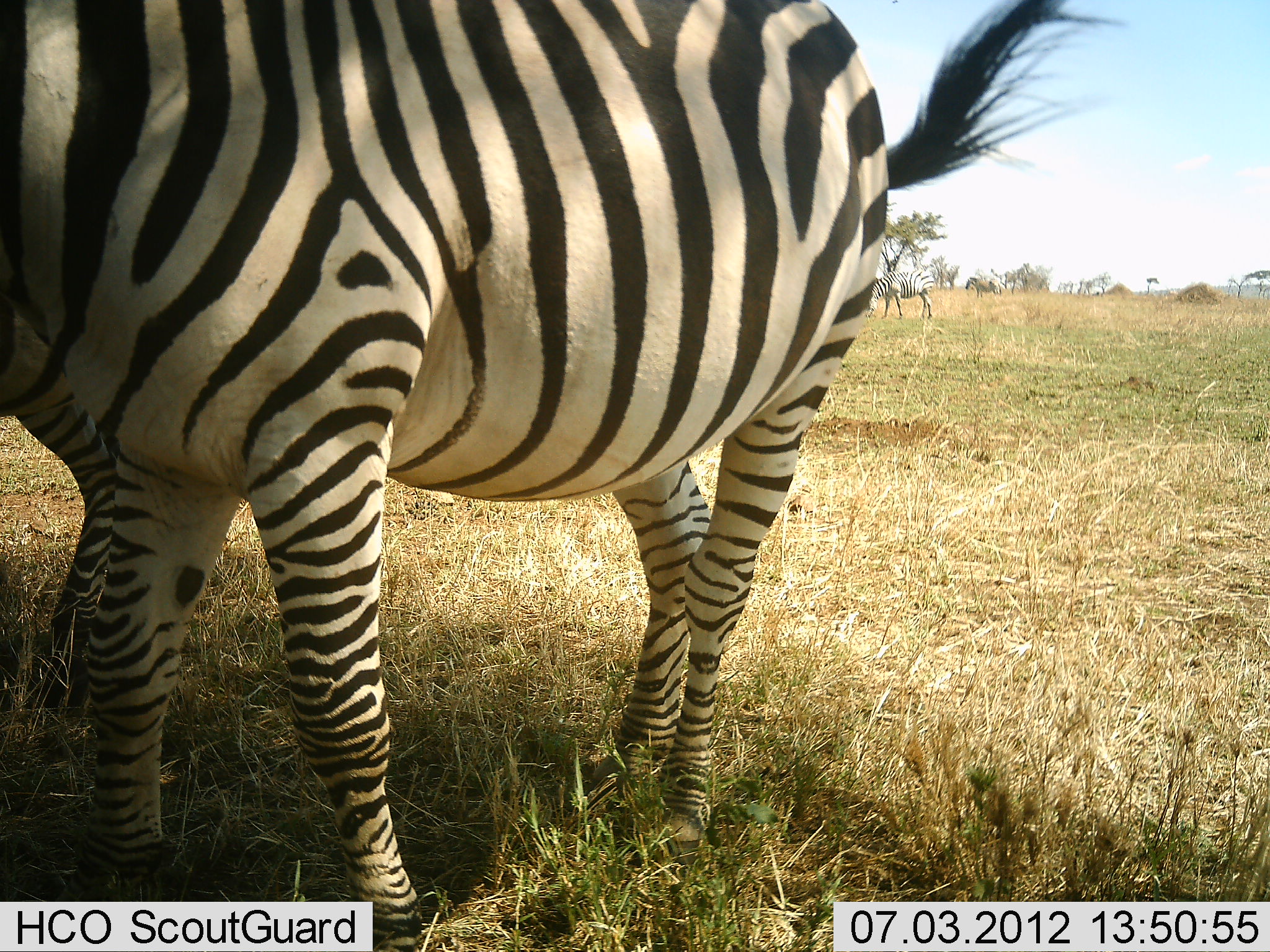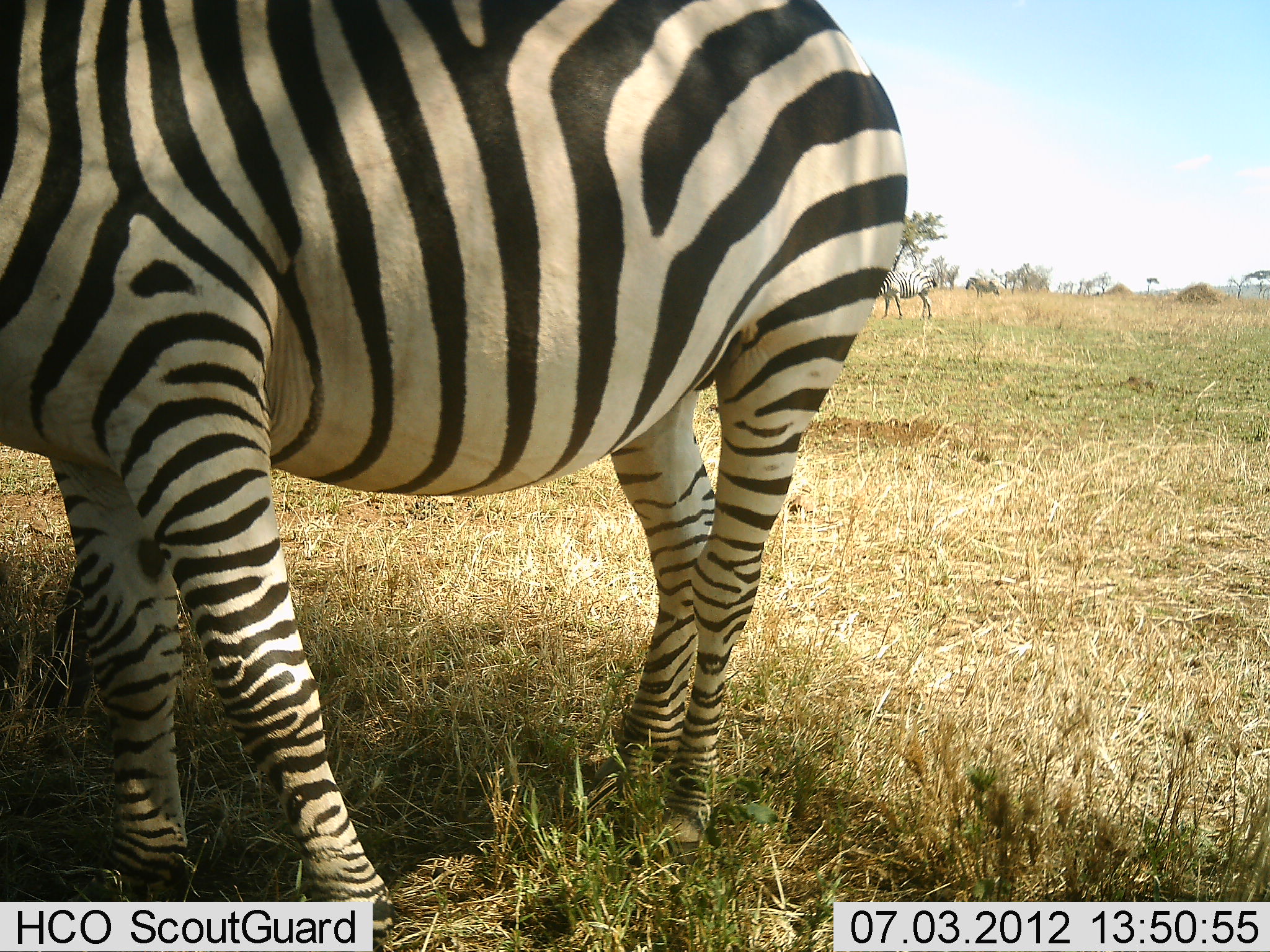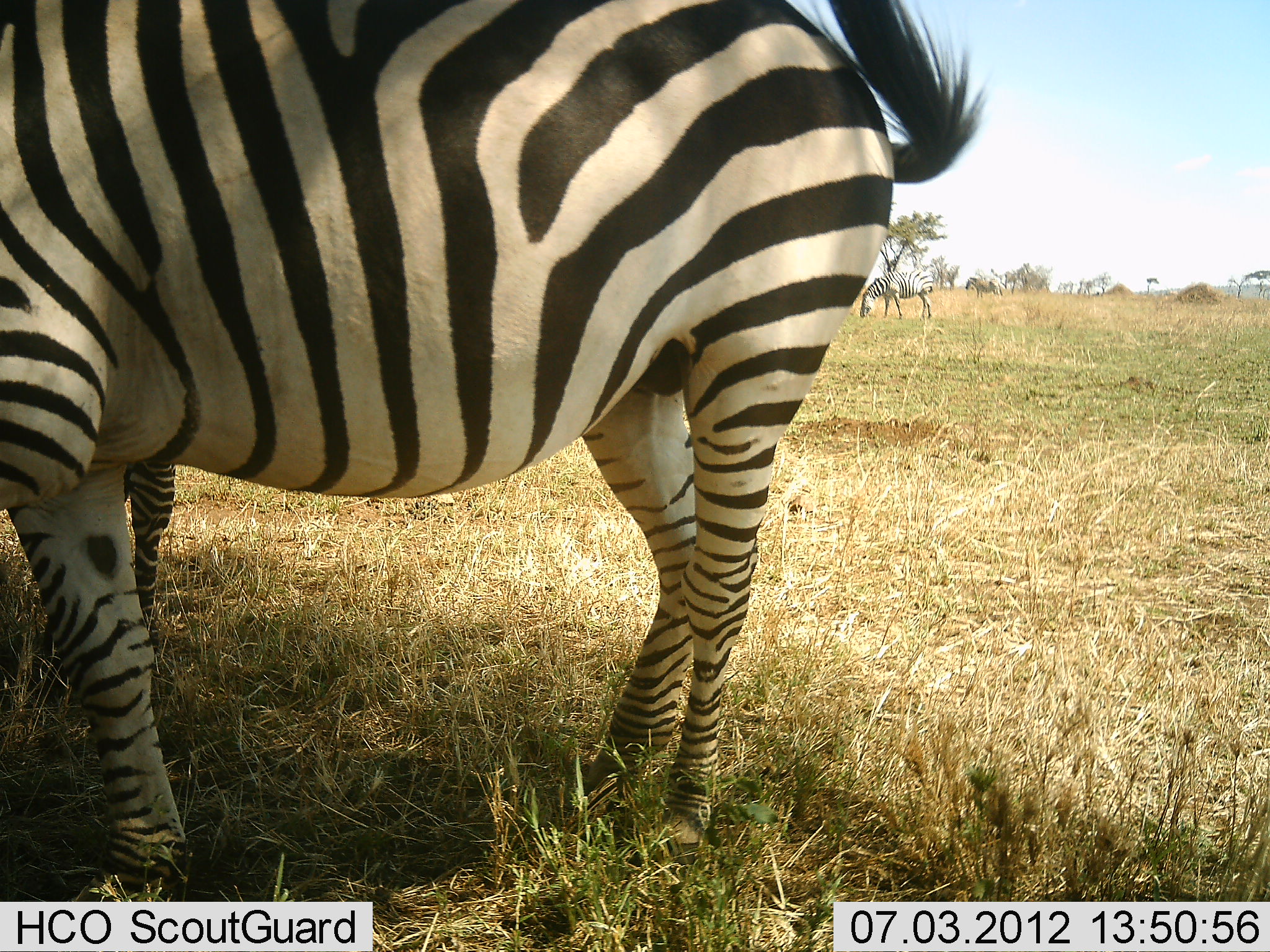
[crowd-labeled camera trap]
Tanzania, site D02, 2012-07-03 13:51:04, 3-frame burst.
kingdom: Animalia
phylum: Chordata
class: Mammalia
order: Perissodactyla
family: Equidae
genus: Equus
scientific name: Equus quagga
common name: plains zebra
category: zebra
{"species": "zebra (plains zebra) (Equus quagga)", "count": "3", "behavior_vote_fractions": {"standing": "100%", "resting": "0%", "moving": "0%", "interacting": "0%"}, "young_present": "0%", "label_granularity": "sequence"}